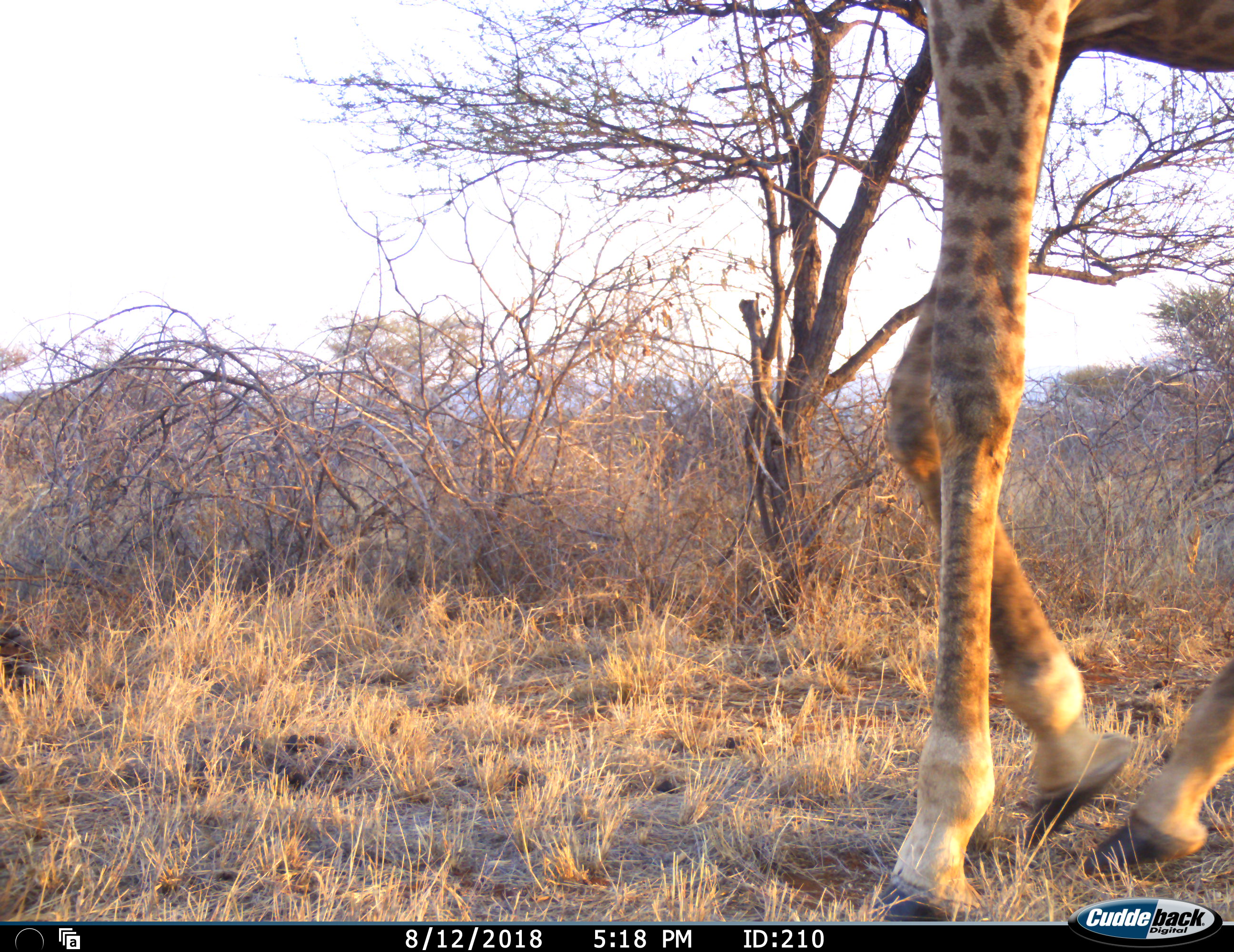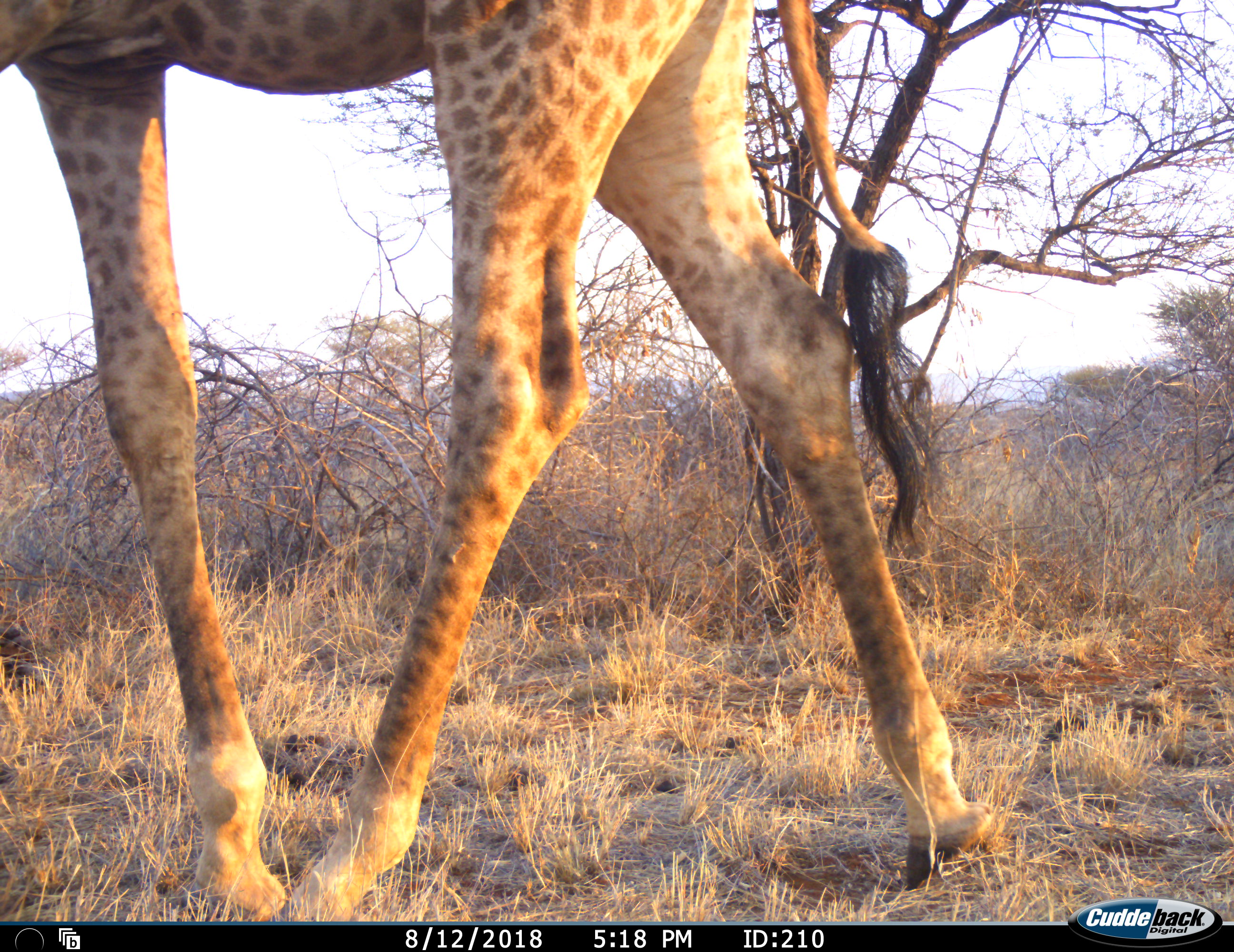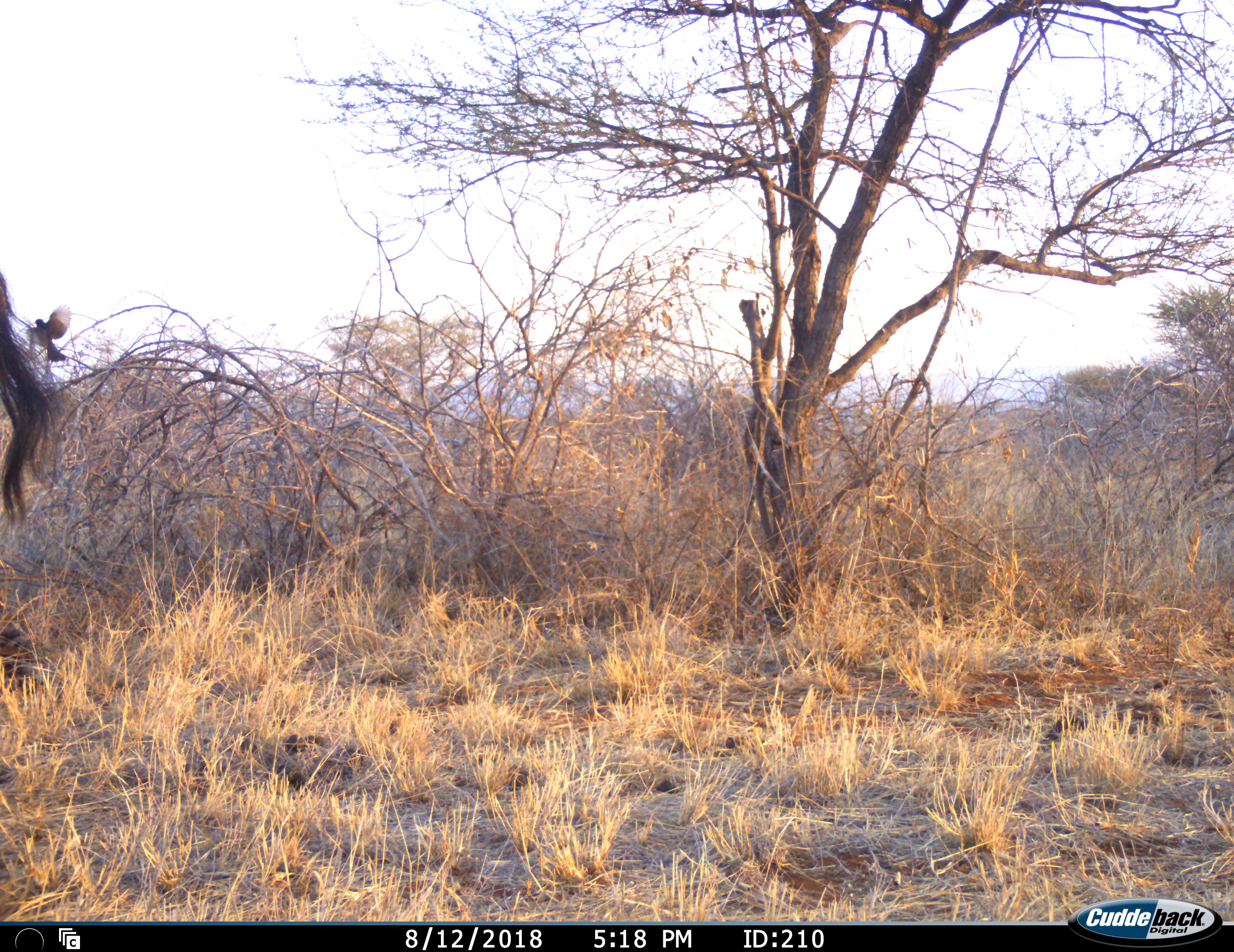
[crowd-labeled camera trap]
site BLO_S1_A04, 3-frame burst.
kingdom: Animalia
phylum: Chordata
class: Mammalia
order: Artiodactyla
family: Giraffidae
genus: Giraffa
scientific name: Giraffa camelopardalis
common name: giraffe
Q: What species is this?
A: Giraffe (Giraffa camelopardalis).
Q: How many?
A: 1.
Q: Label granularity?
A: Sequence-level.